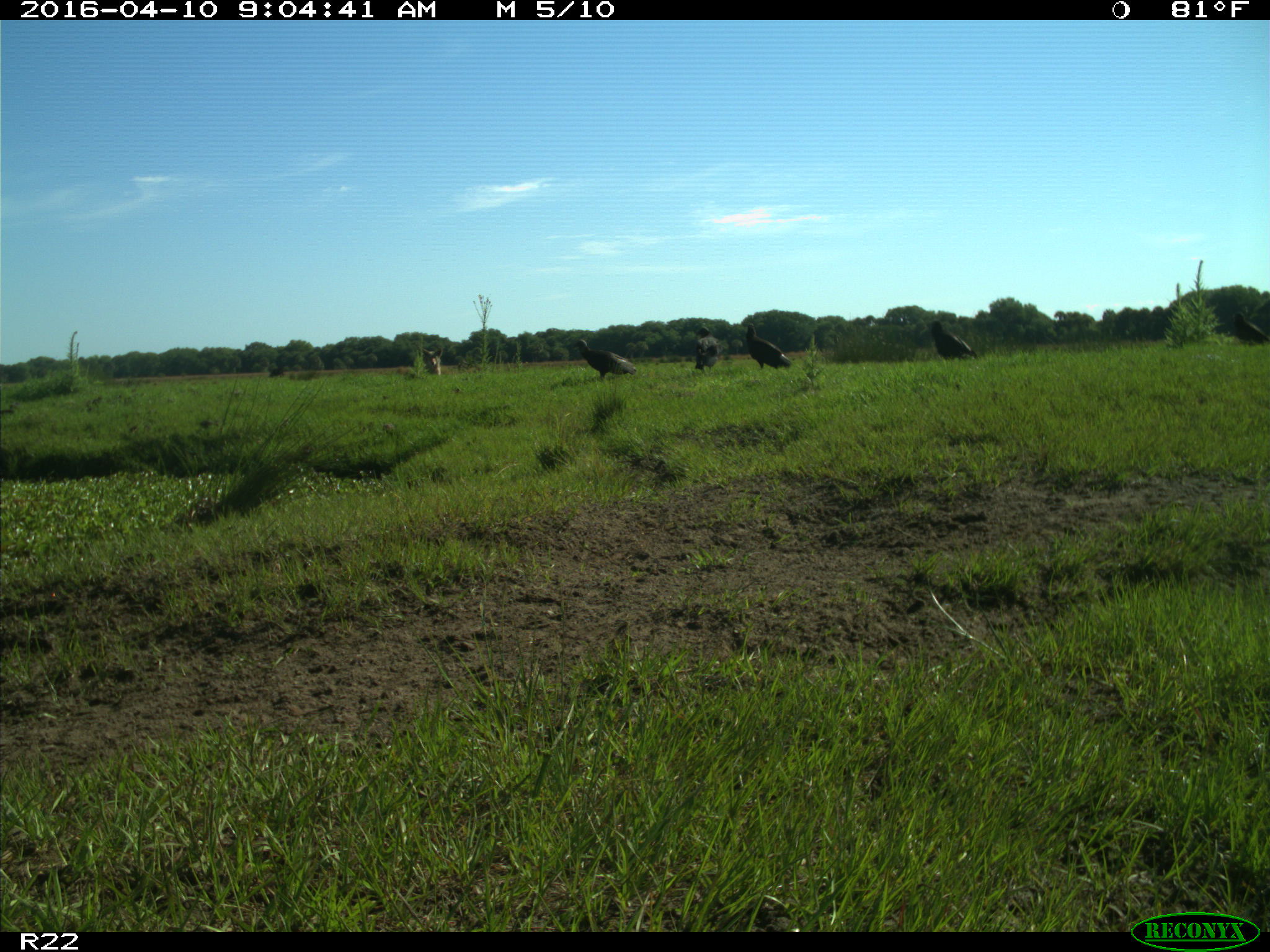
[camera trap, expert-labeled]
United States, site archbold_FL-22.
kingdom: Animalia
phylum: Chordata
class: Aves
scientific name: Aves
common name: birds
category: unidentified bird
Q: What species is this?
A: Unidentified bird (birds) (Aves).